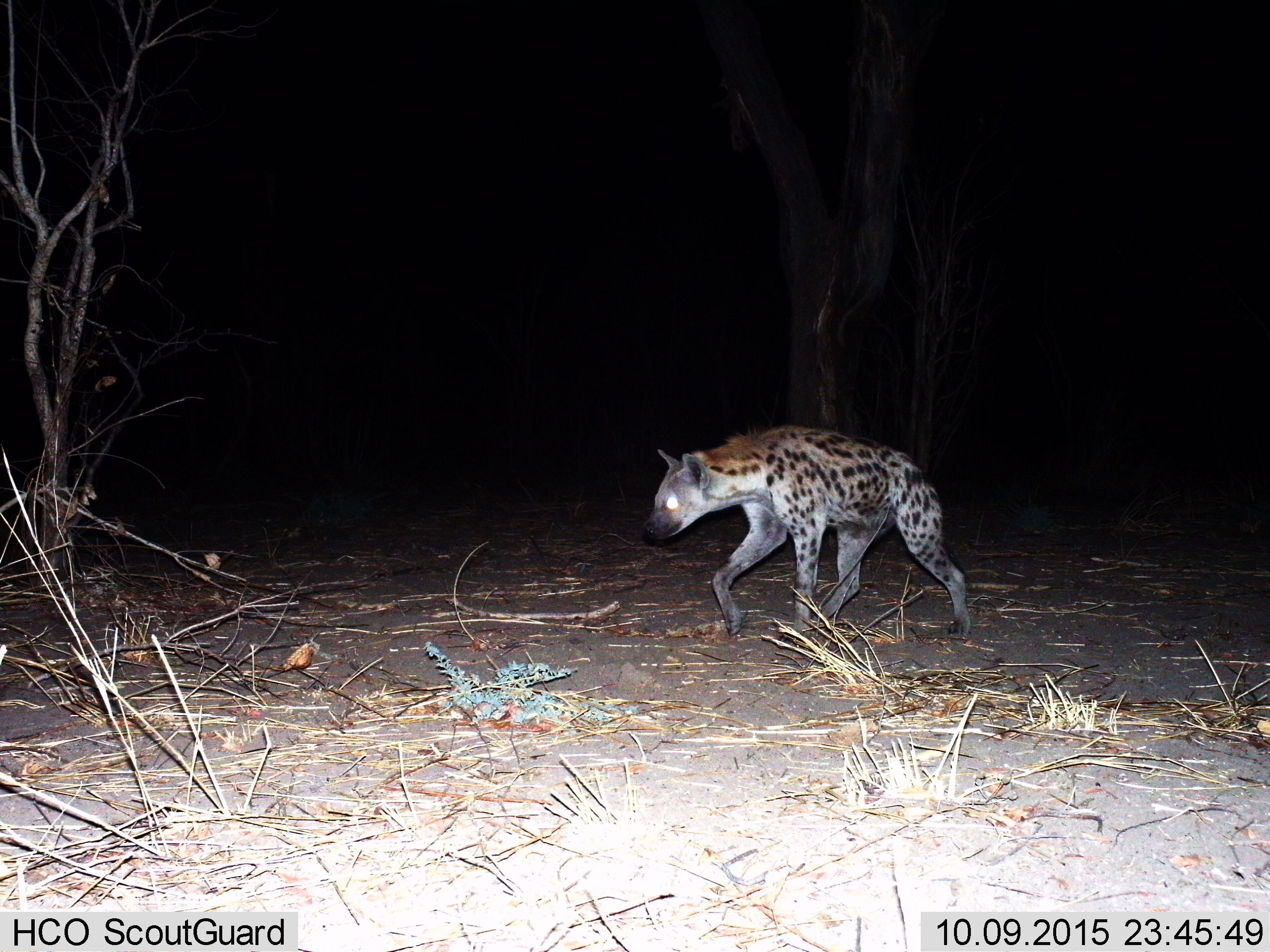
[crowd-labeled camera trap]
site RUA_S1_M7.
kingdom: Animalia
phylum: Chordata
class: Mammalia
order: Carnivora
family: Hyaenidae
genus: Crocuta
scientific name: Crocuta crocuta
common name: spotted hyena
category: hyenaspotted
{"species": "hyenaspotted (spotted hyena) (Crocuta crocuta)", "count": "1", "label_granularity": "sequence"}